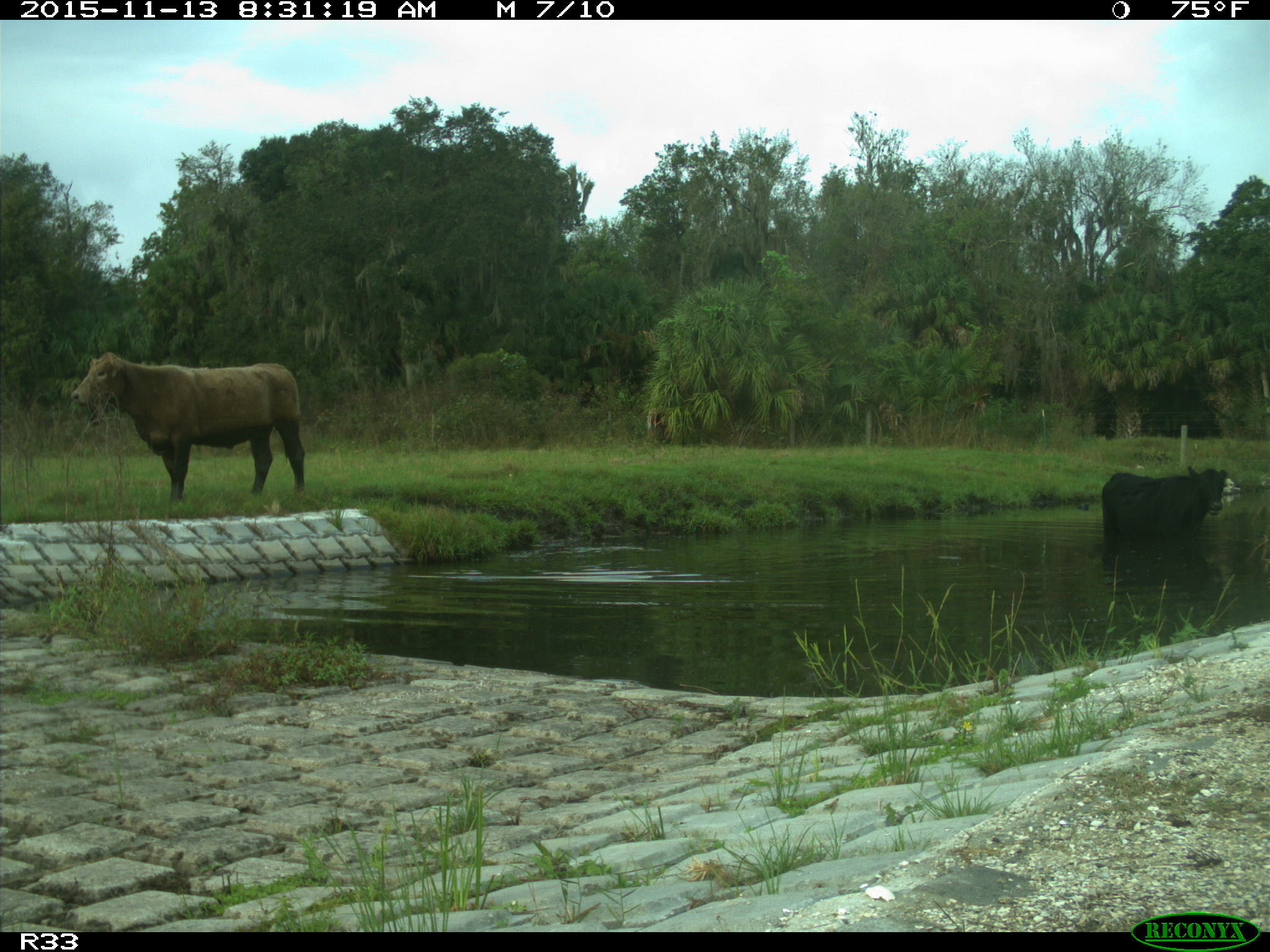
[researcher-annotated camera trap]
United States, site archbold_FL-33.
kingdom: Animalia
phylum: Chordata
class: Mammalia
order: Artiodactyla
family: Bovidae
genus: Bos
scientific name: Bos taurus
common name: domestic cow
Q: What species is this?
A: Bos taurus (domestic cow).